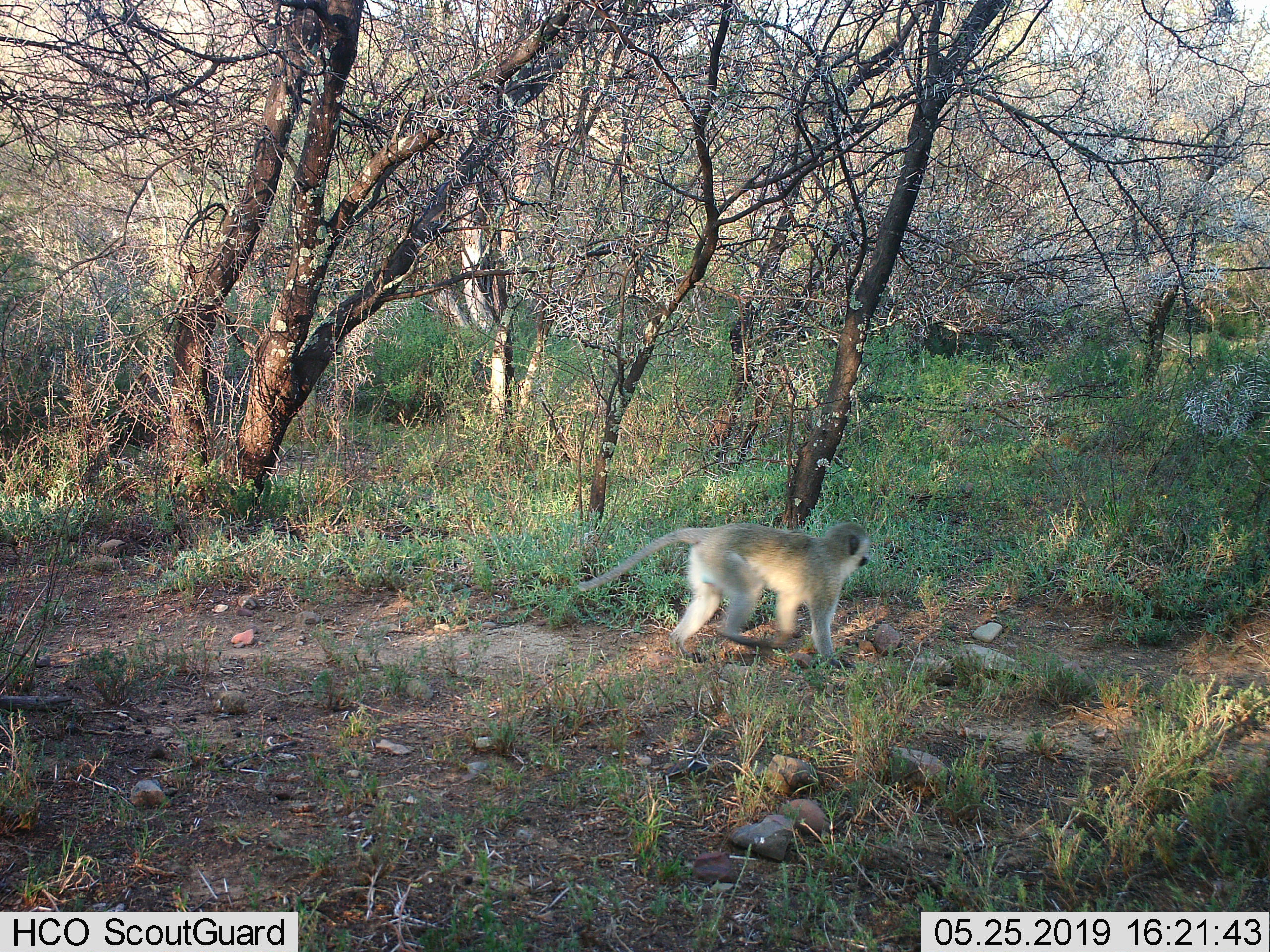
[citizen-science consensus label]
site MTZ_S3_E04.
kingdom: Animalia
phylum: Chordata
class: Mammalia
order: Primates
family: Cercopithecidae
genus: Chlorocebus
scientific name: Chlorocebus pygerythrus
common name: vervet monkey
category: monkeyvervet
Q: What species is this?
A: Monkeyvervet (vervet monkey) (Chlorocebus pygerythrus).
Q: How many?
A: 1.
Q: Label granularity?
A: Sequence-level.